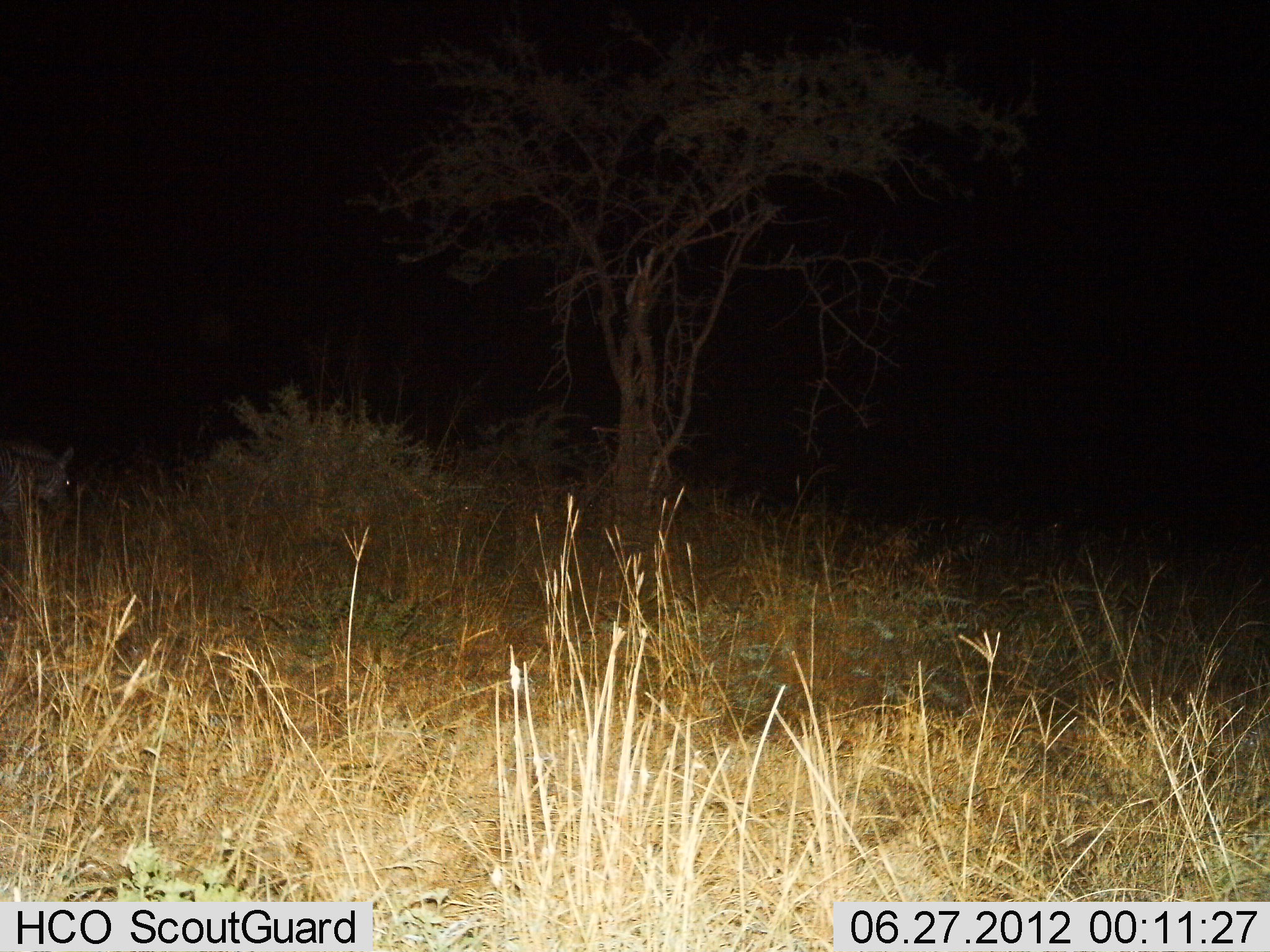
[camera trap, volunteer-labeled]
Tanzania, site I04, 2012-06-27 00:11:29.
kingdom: Animalia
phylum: Chordata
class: Mammalia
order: Perissodactyla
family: Equidae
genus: Equus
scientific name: Equus quagga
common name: plains zebra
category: zebra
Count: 1.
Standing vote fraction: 12%.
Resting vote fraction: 0%.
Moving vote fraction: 75%.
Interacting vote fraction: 0%.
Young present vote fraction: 0%.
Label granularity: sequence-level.